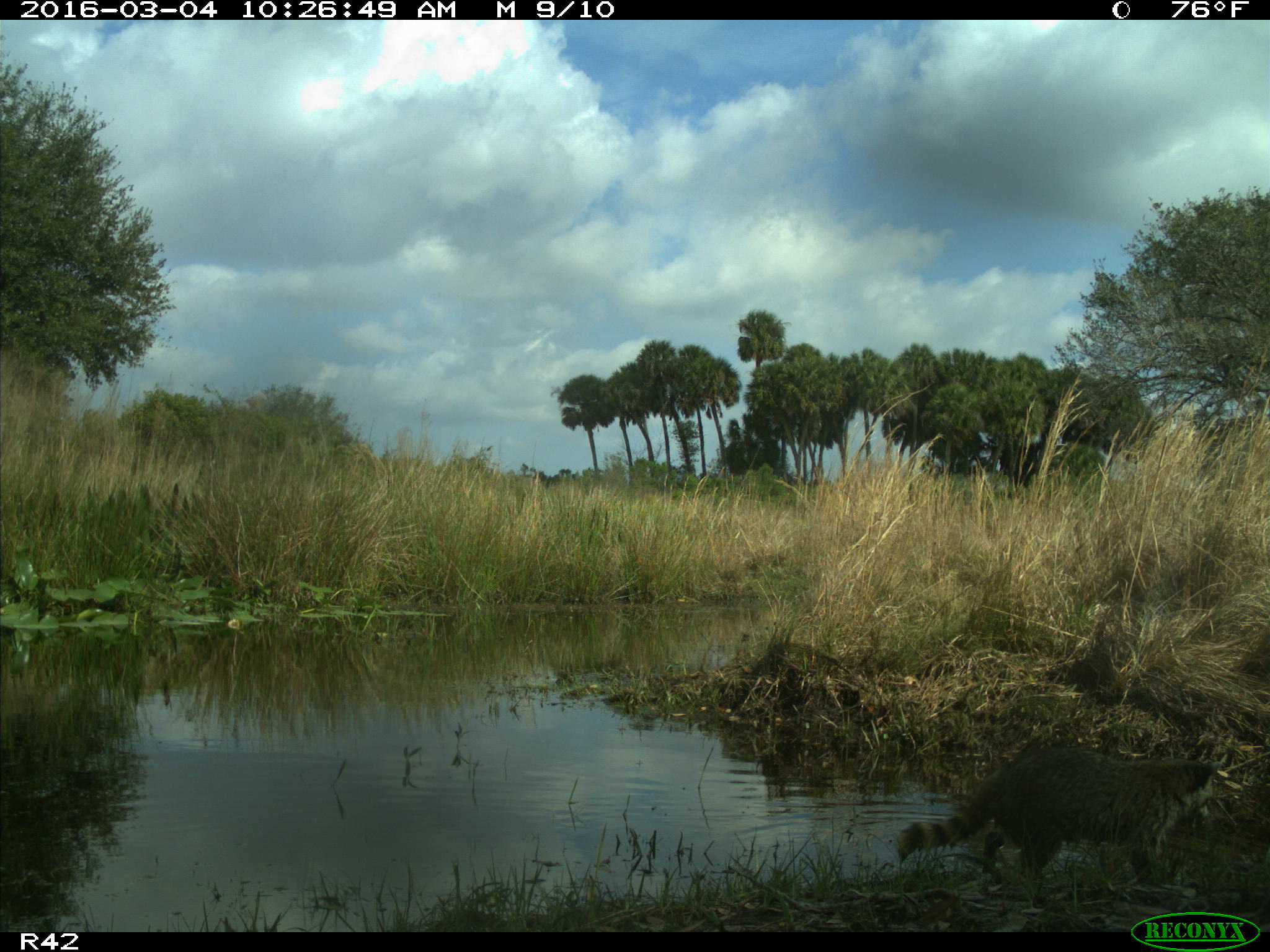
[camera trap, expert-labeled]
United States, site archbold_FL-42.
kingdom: Animalia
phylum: Chordata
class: Mammalia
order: Carnivora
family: Procyonidae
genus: Procyon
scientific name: Procyon lotor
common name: common raccoon